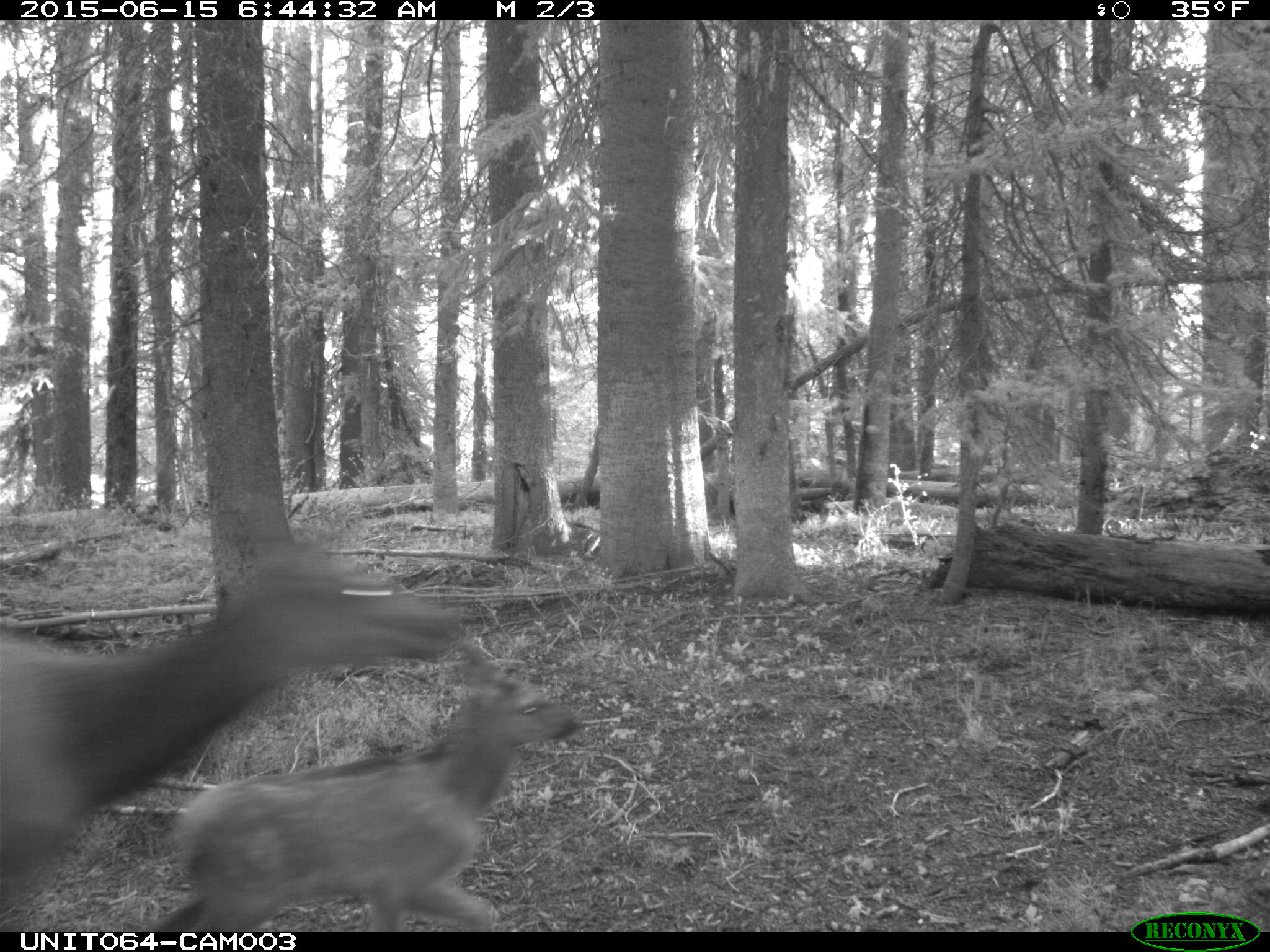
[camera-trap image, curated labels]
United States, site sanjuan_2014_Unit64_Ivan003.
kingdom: Animalia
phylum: Chordata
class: Mammalia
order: Artiodactyla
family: Cervidae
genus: Cervus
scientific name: Cervus elaphus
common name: red deer